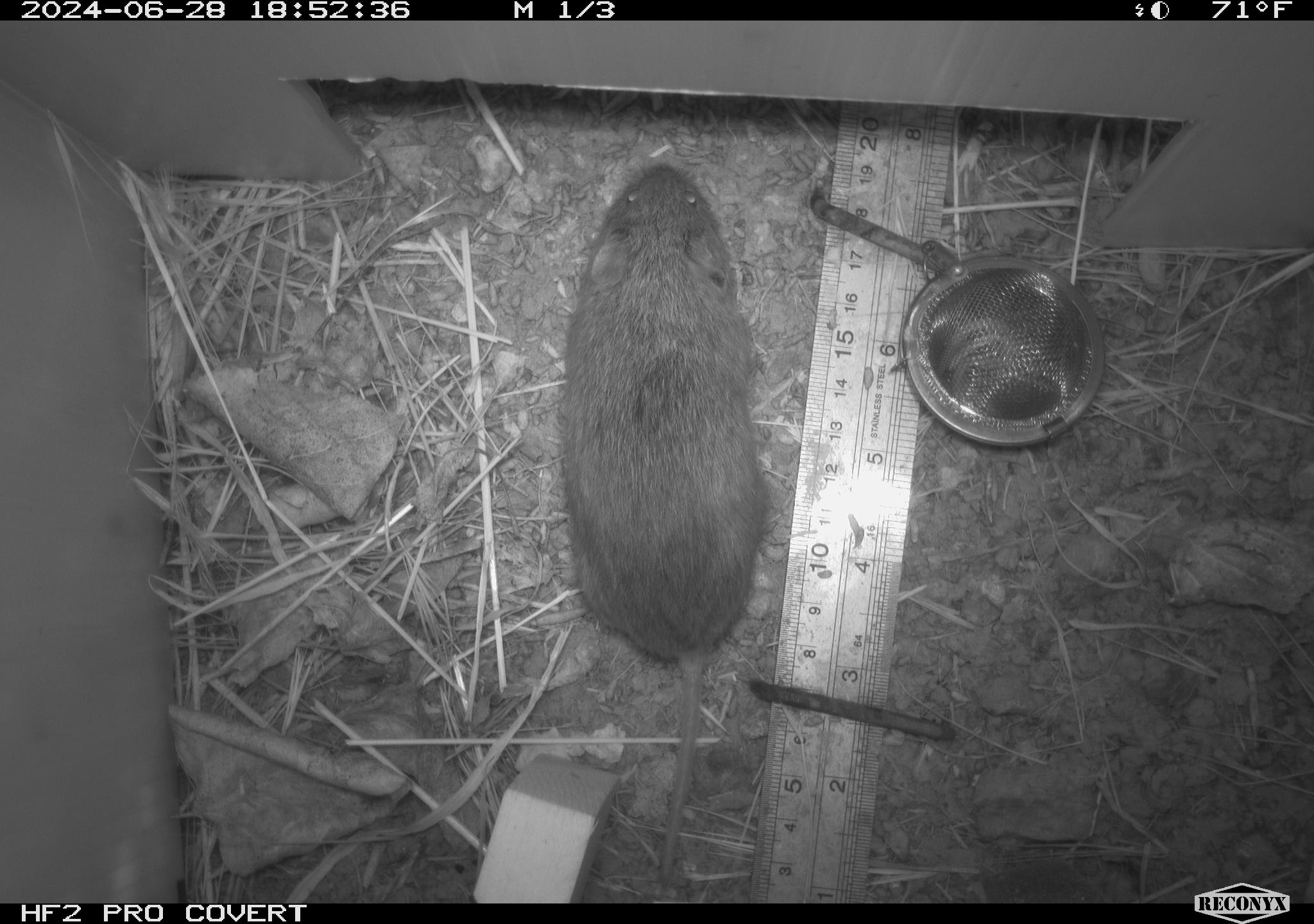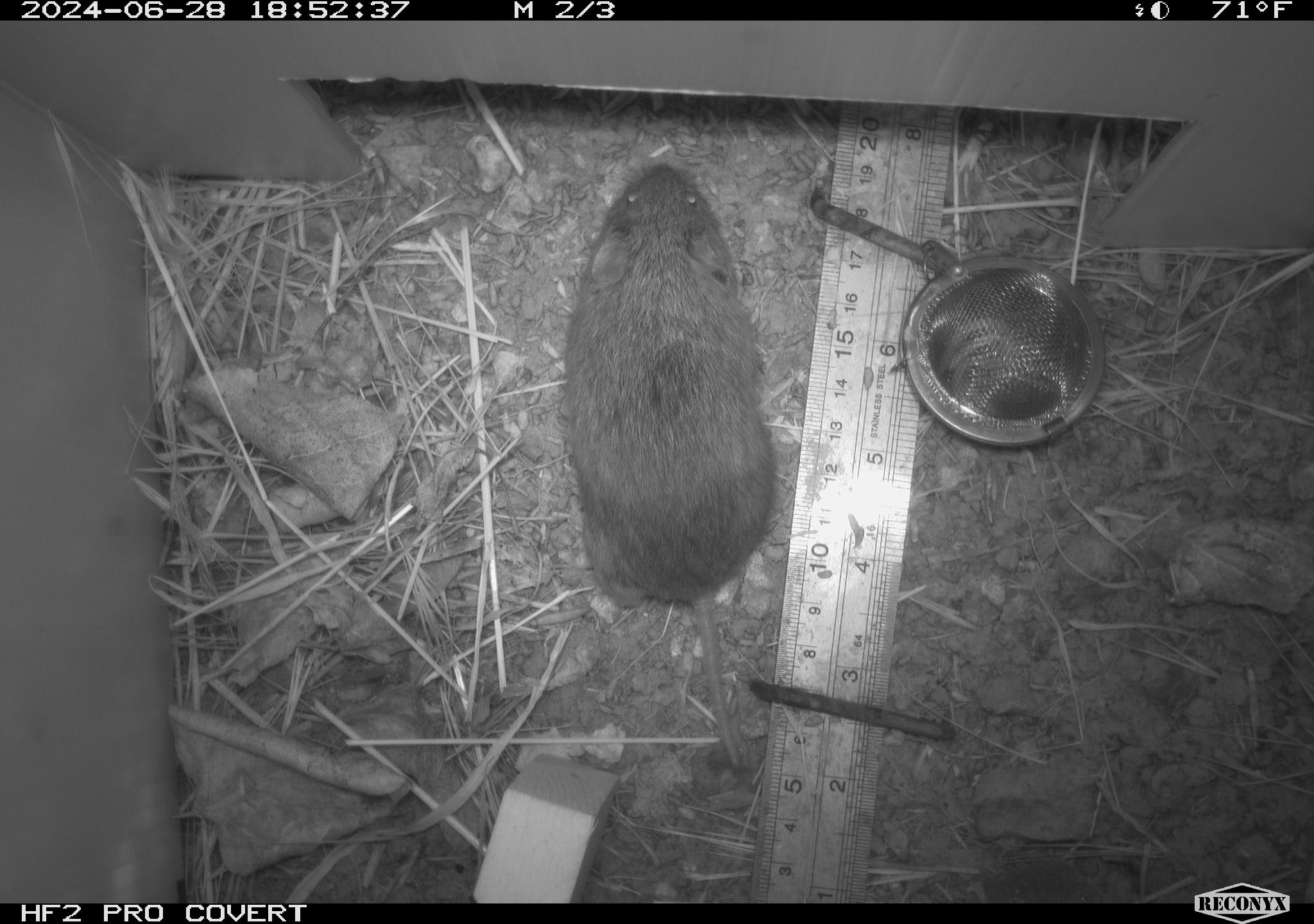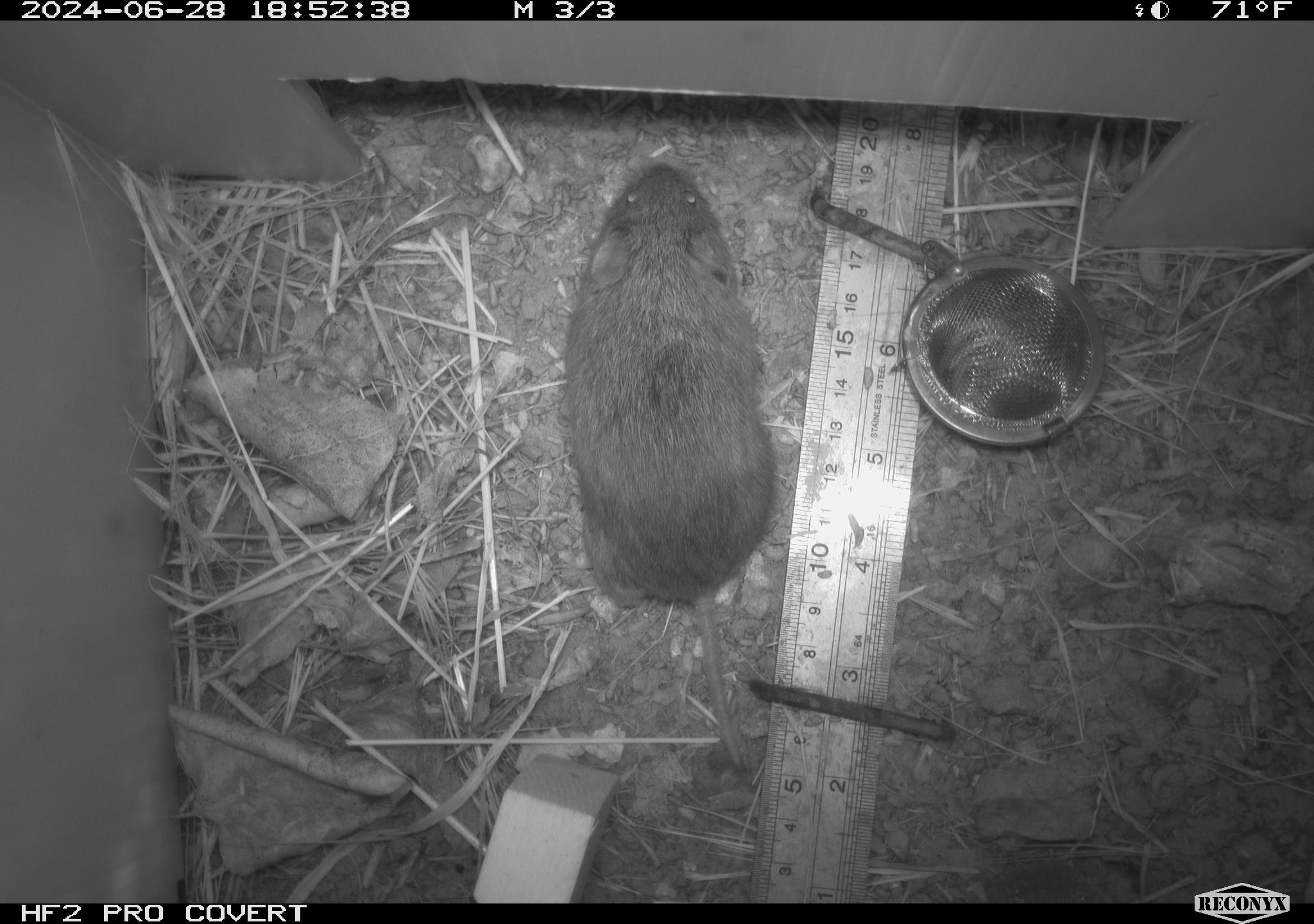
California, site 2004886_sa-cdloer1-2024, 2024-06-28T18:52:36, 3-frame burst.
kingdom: Animalia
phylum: Chordata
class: Mammalia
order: Rodentia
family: Cricetidae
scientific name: Arvicolinae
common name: voles, lemmings, and muskrats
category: arvicolinae subfamily